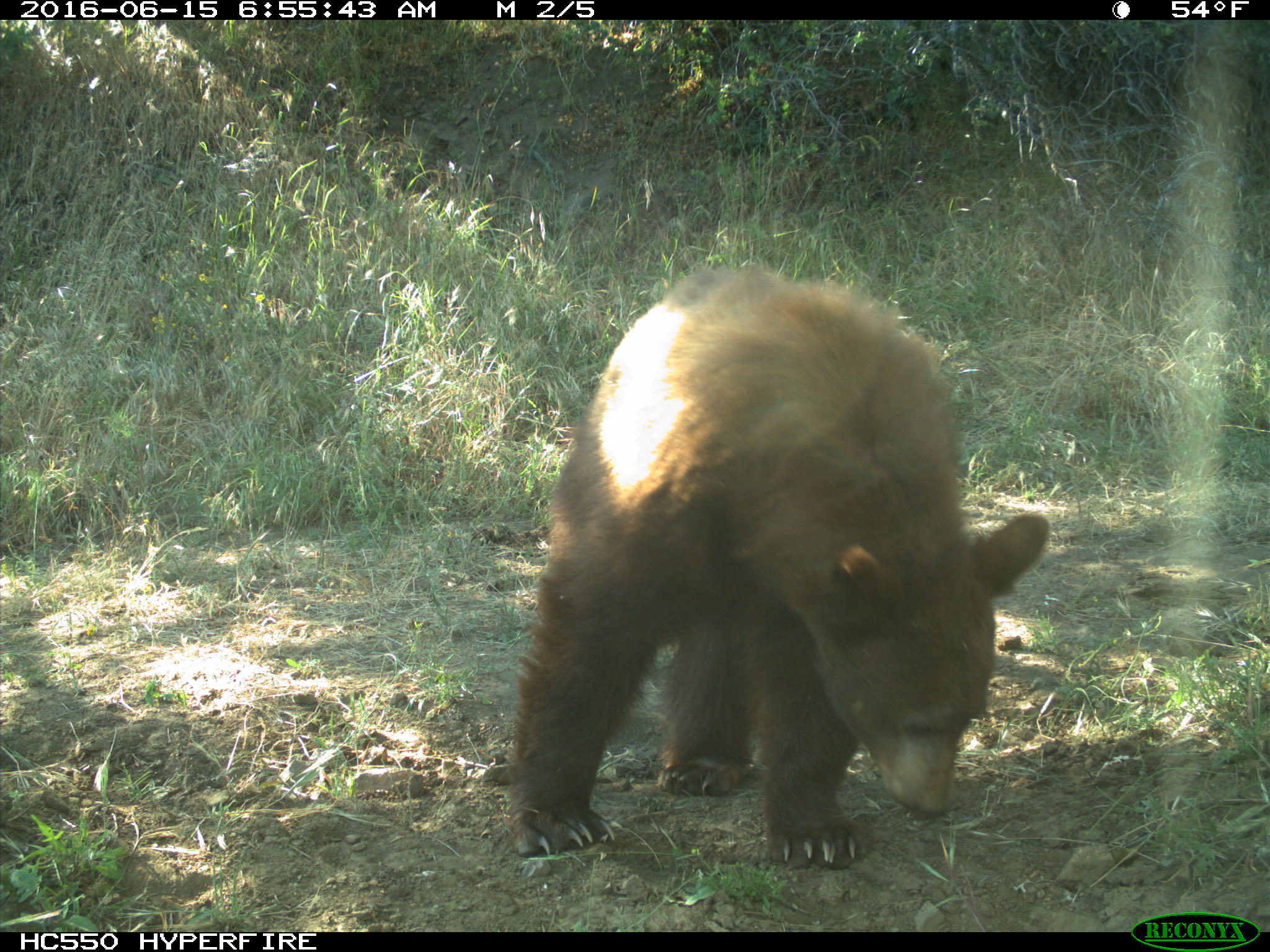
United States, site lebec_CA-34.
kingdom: Animalia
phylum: Chordata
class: Mammalia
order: Carnivora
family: Ursidae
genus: Ursus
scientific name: Ursus americanus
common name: american black bear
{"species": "Ursus americanus (american black bear)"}